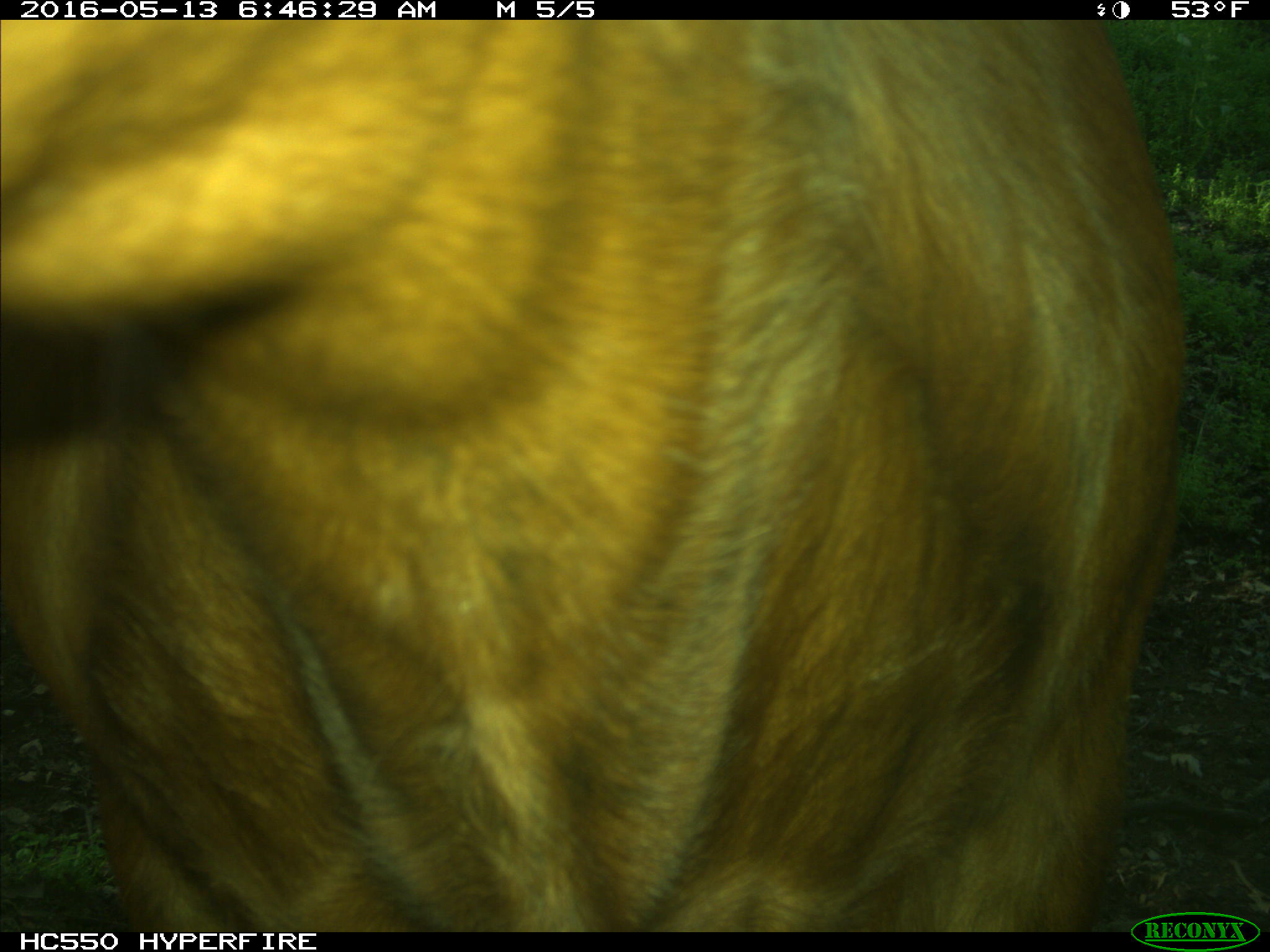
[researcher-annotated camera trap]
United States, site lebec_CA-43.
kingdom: Animalia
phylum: Chordata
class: Mammalia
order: Artiodactyla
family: Bovidae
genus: Bos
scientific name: Bos taurus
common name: domestic cow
Bos taurus (domestic cow).